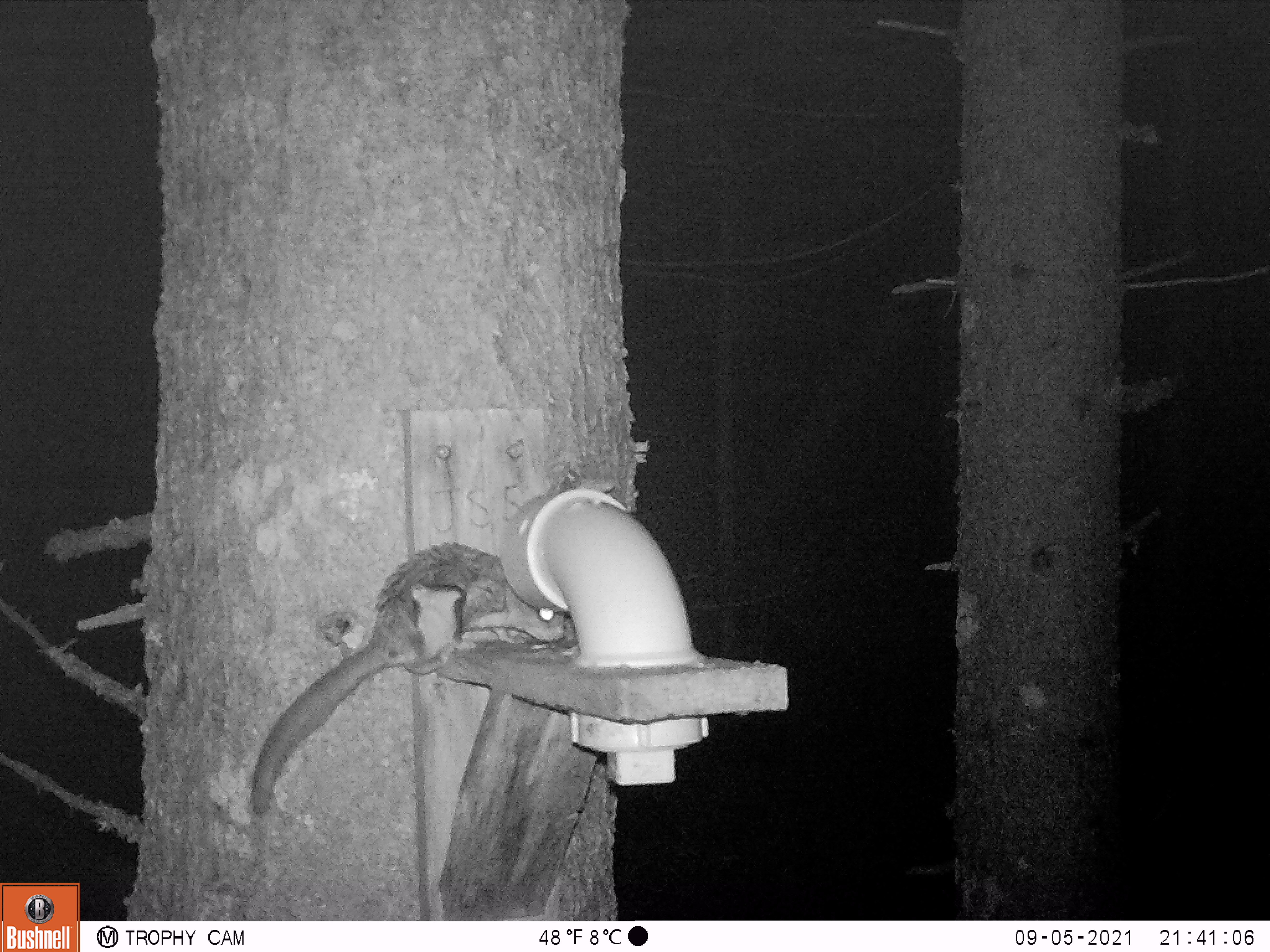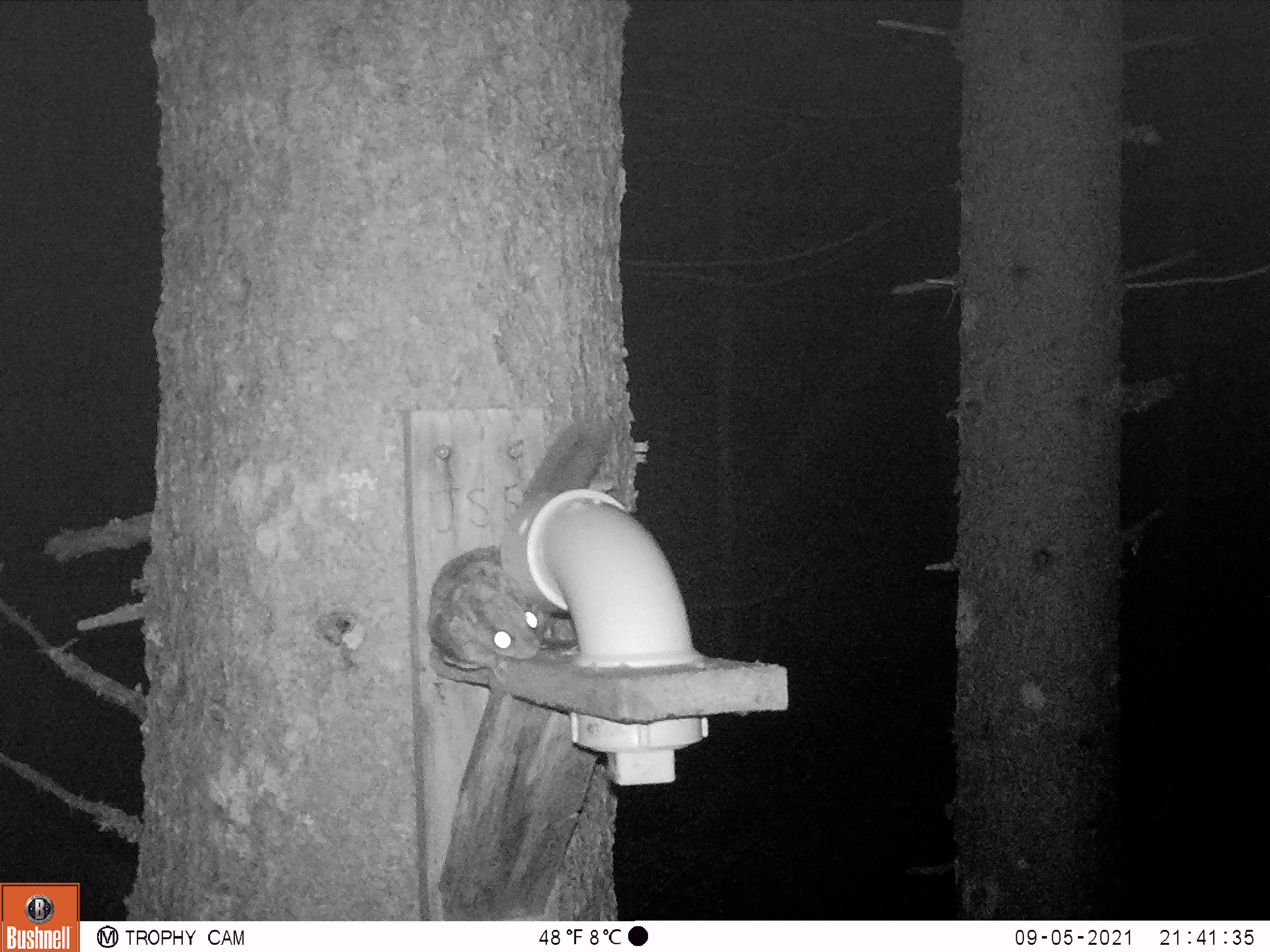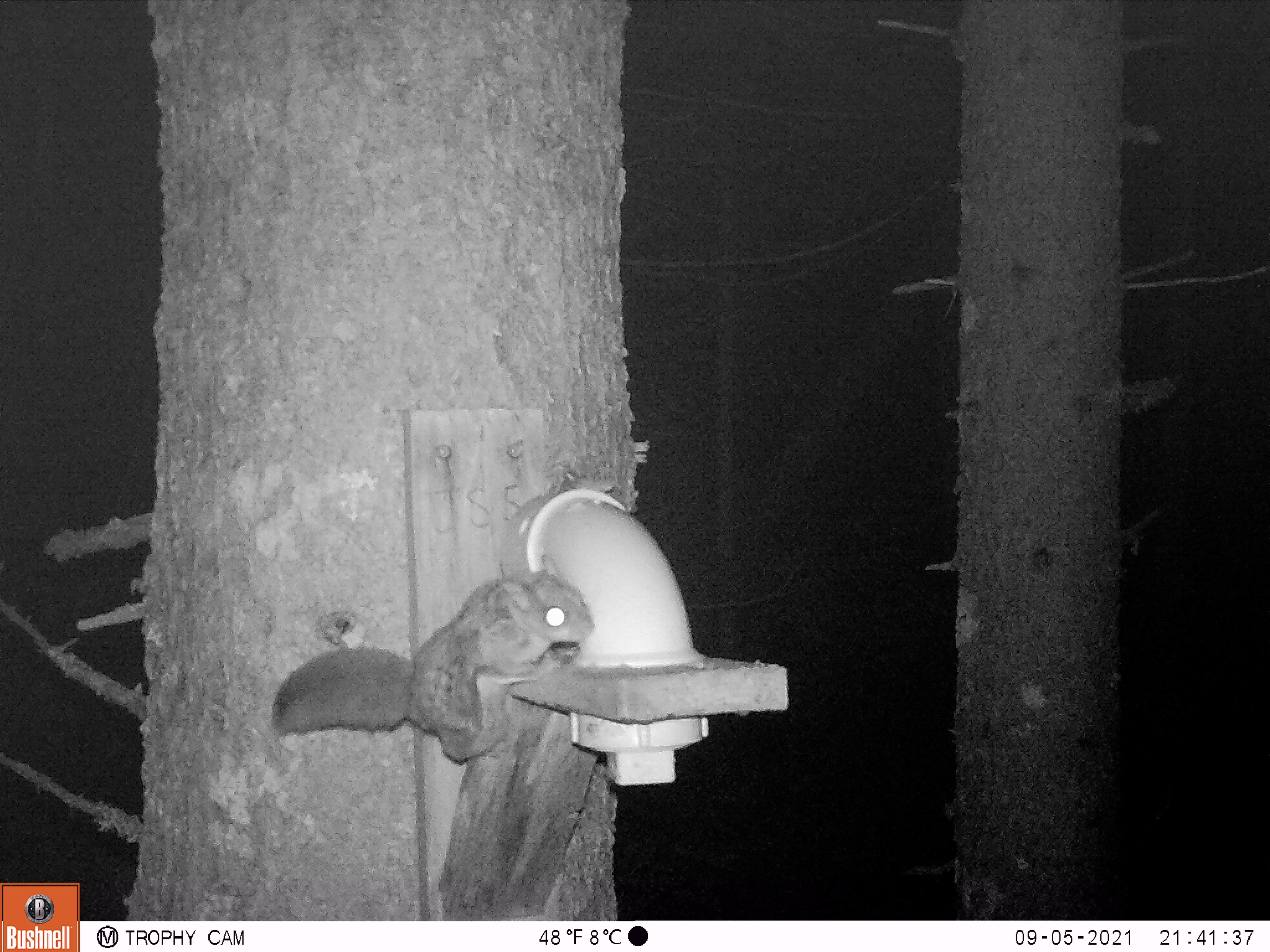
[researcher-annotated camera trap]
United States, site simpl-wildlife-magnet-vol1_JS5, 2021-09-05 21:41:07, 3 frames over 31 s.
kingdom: Animalia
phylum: Chordata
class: Mammalia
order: Rodentia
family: Sciuridae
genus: Glaucomys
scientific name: Glaucomys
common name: flying squirrel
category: flying squirrel sp.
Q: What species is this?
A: Flying squirrel sp. (flying squirrel) (Glaucomys).